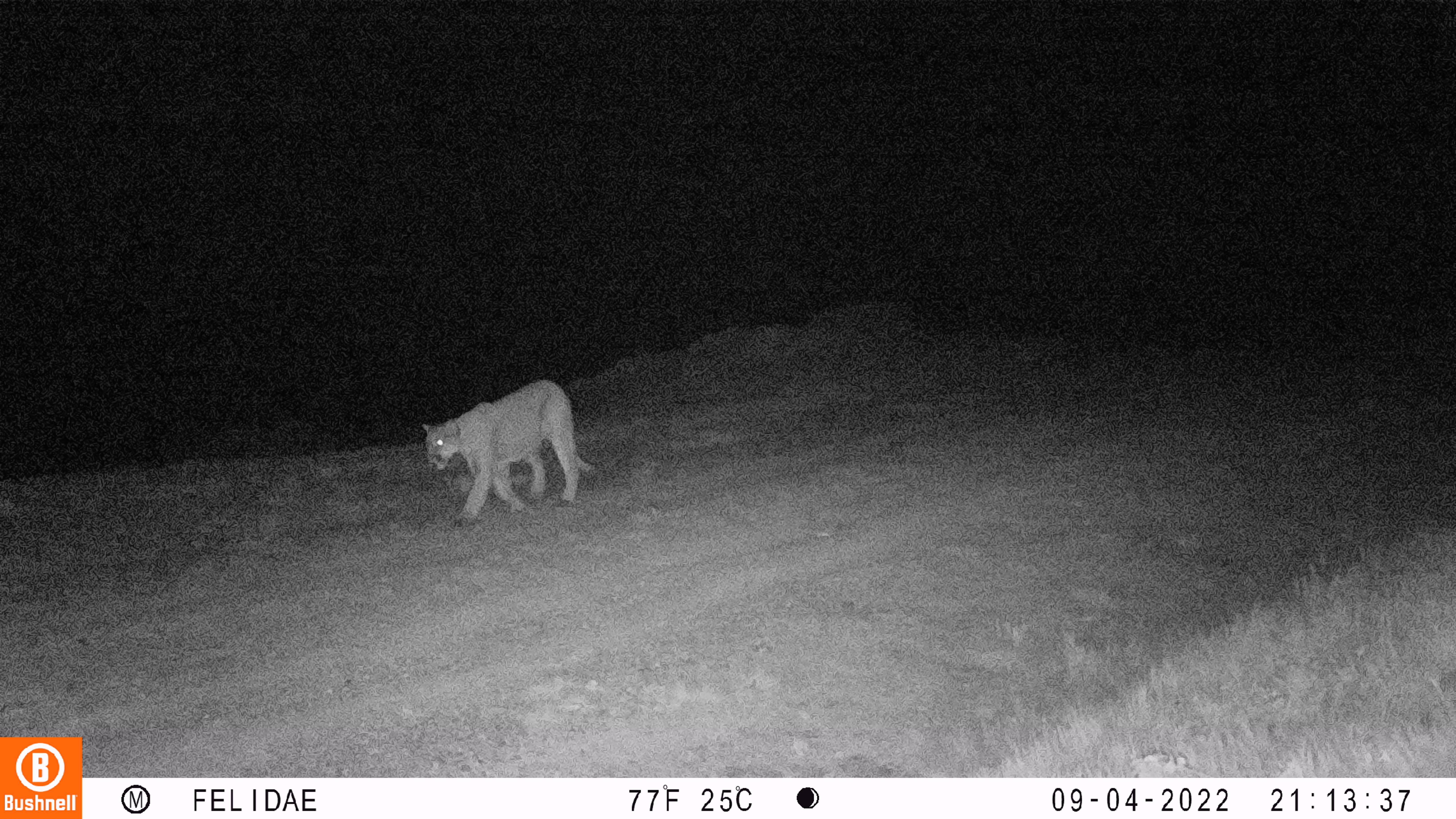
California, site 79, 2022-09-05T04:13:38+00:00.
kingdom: Animalia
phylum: Chordata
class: Mammalia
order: Carnivora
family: Felidae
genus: Puma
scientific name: Puma concolor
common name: puma